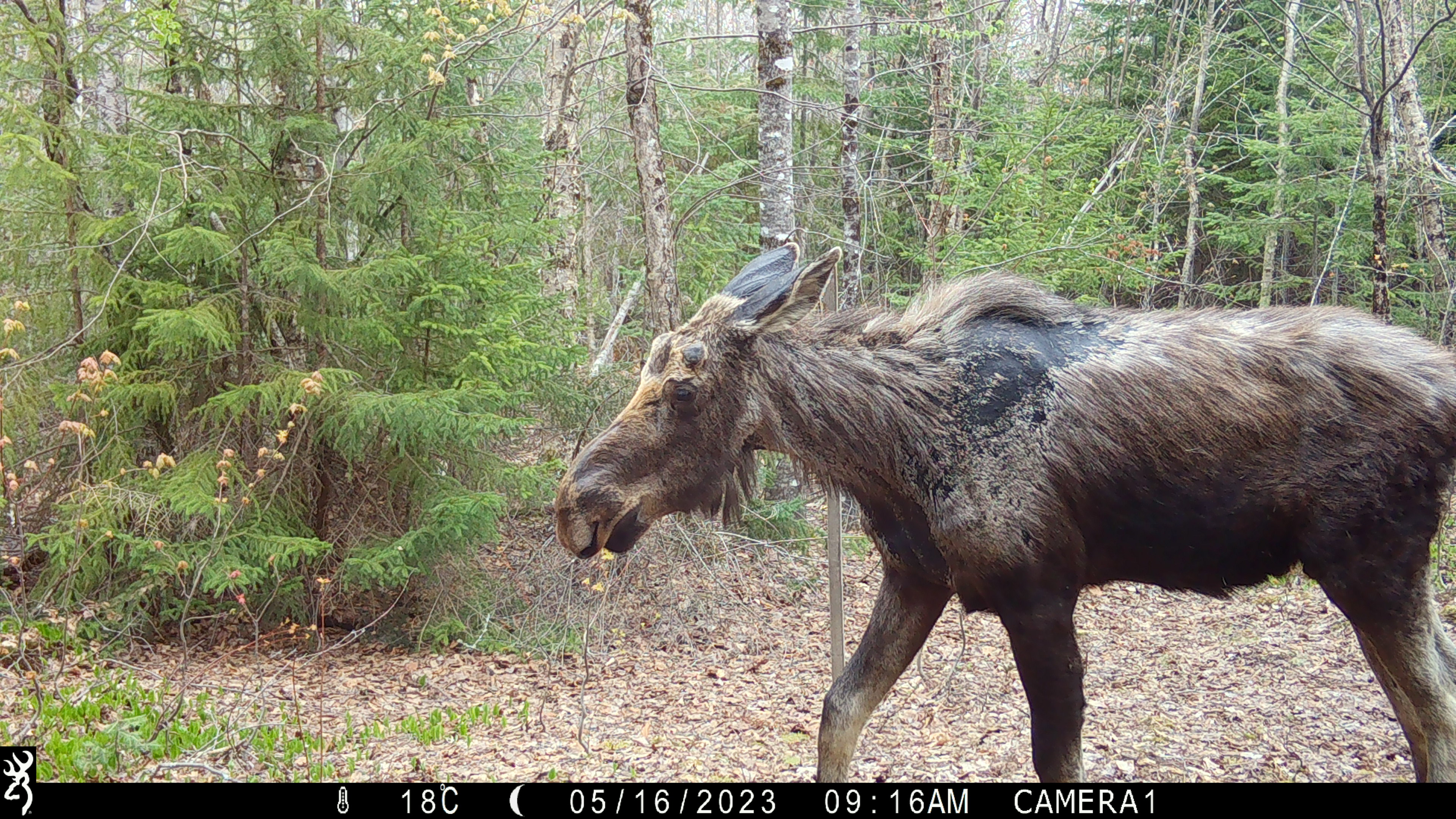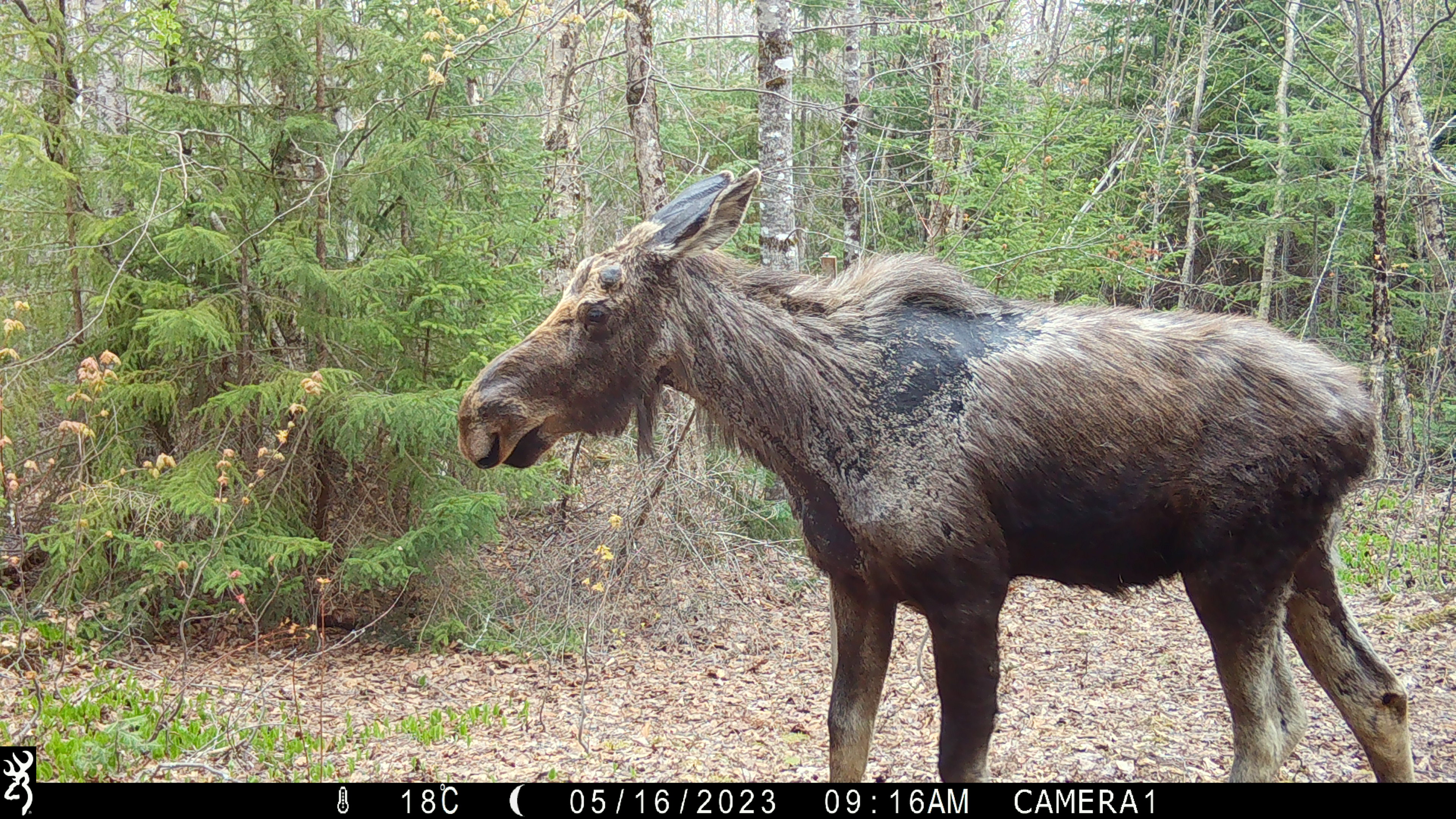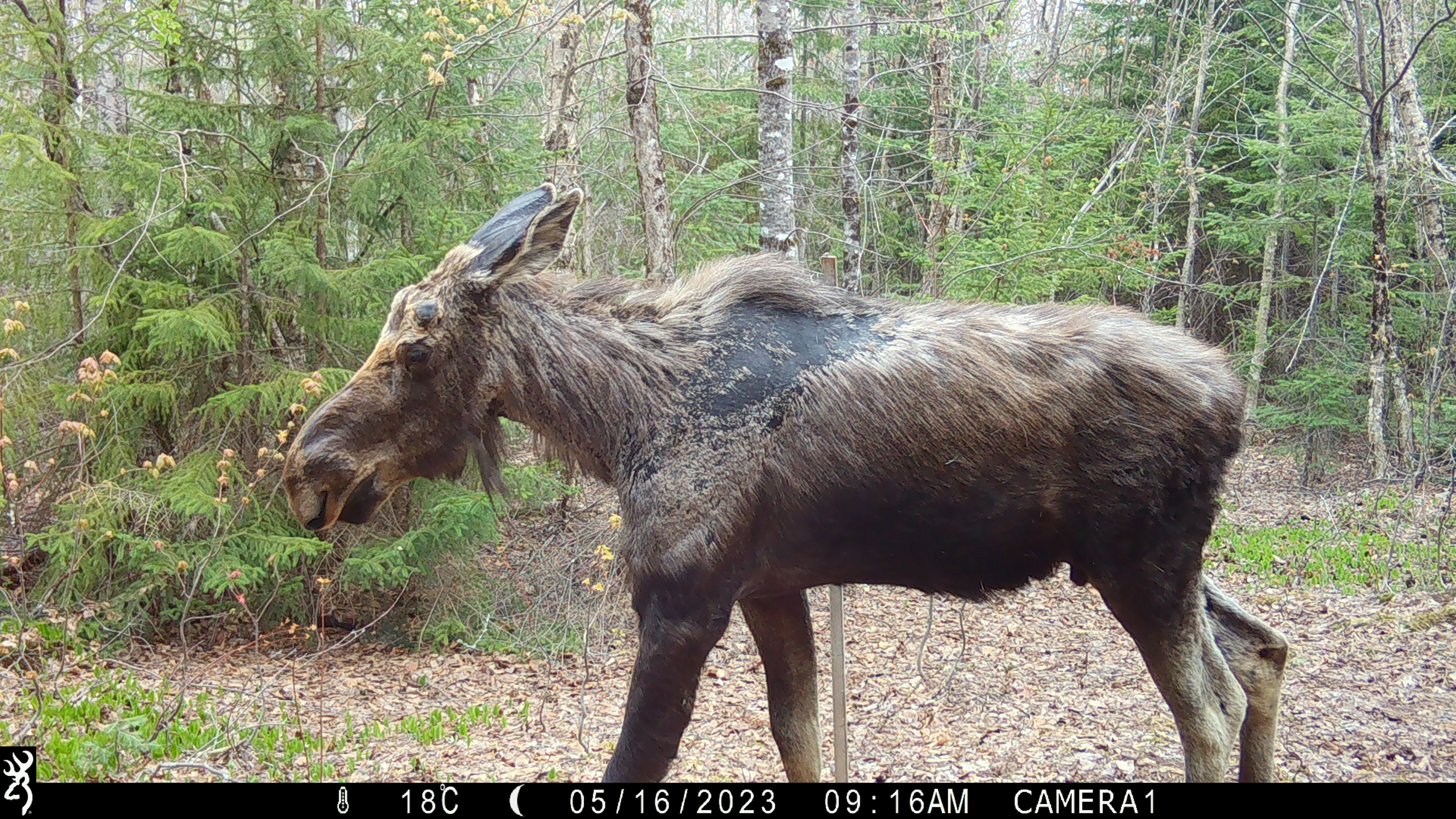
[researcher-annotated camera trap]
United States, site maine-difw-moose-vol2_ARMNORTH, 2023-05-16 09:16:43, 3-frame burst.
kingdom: Animalia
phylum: Chordata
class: Mammalia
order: Artiodactyla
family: Cervidae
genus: Alces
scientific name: Alces alces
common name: moose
Moose (Alces alces).